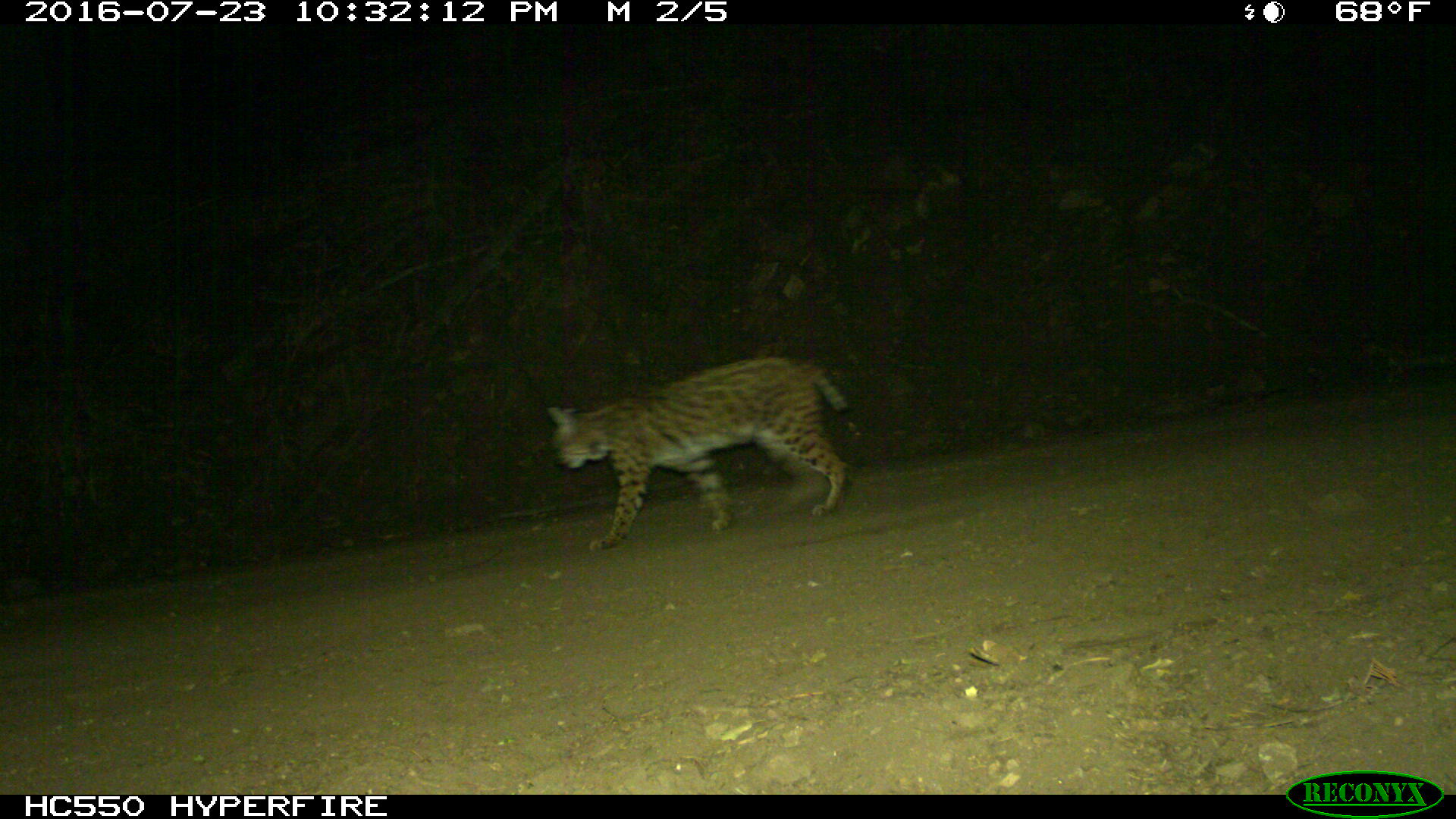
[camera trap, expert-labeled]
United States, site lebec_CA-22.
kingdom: Animalia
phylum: Chordata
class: Mammalia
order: Carnivora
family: Felidae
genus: Lynx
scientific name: Lynx rufus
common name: bobcat